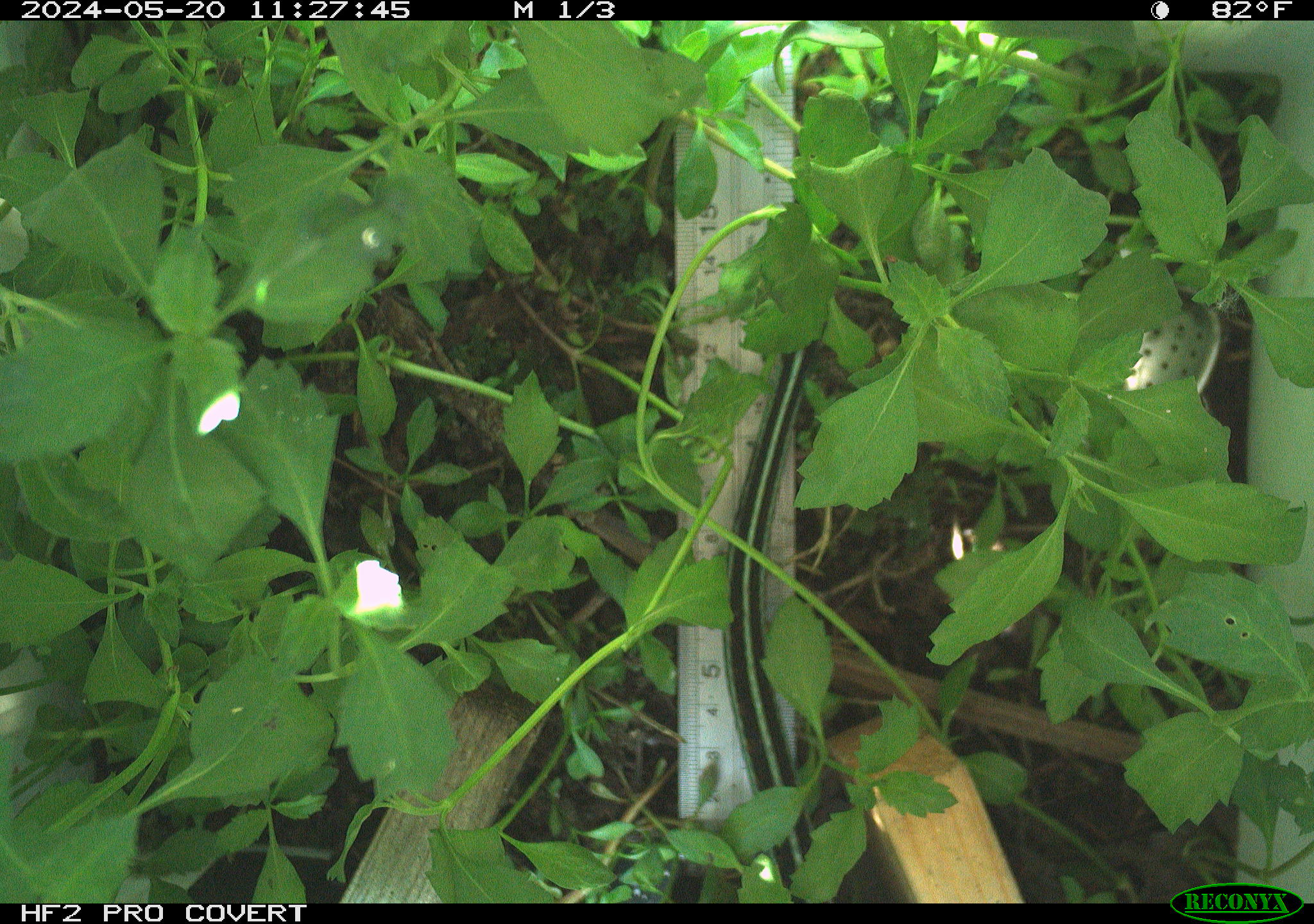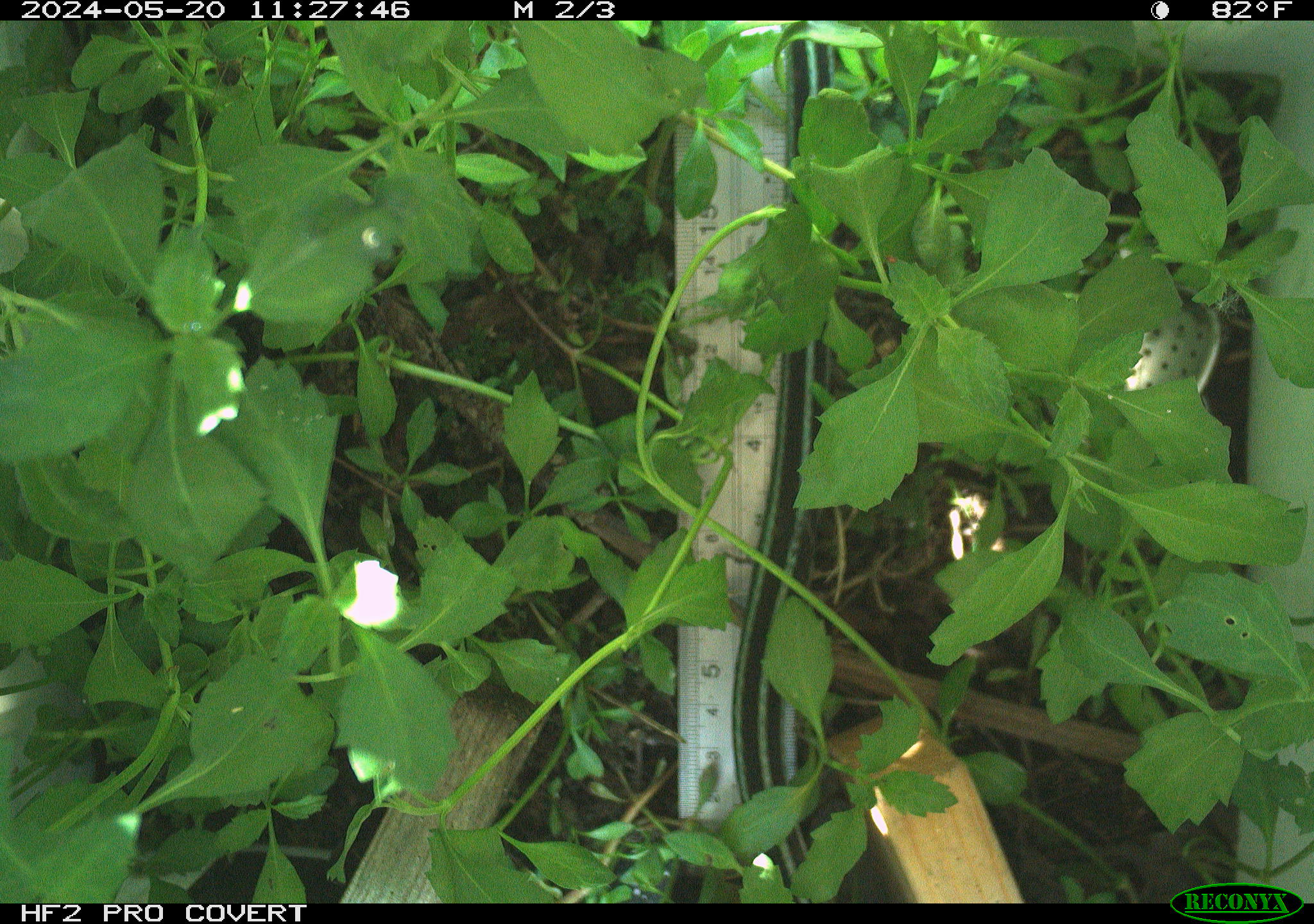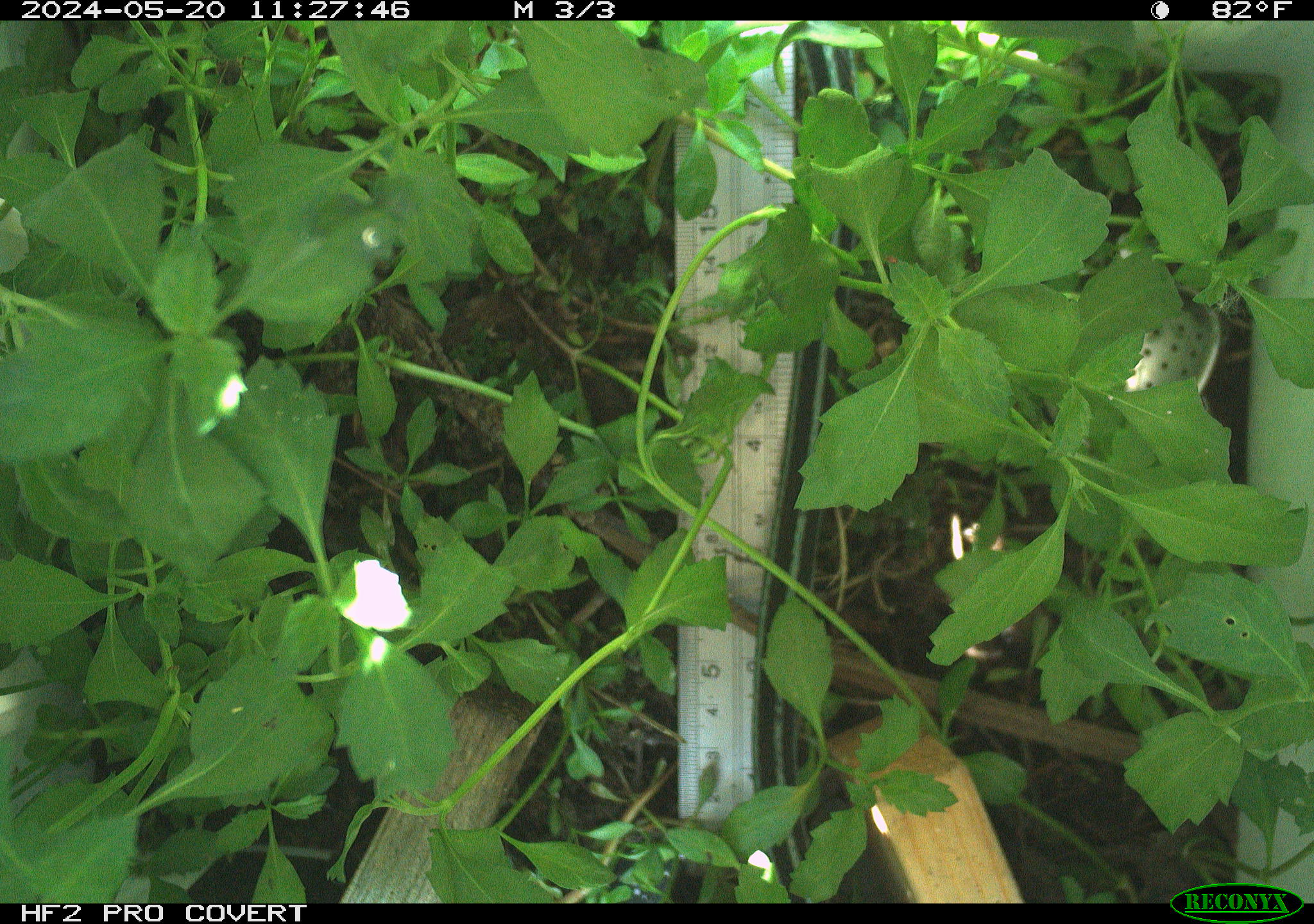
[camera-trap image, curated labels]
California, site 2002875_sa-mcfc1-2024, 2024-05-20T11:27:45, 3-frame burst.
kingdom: Animalia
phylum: Chordata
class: Reptilia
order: Squamata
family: Colubridae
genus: Thamnophis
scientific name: Thamnophis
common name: american gartersnakes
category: thamnophis species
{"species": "thamnophis species (american gartersnakes) (Thamnophis)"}